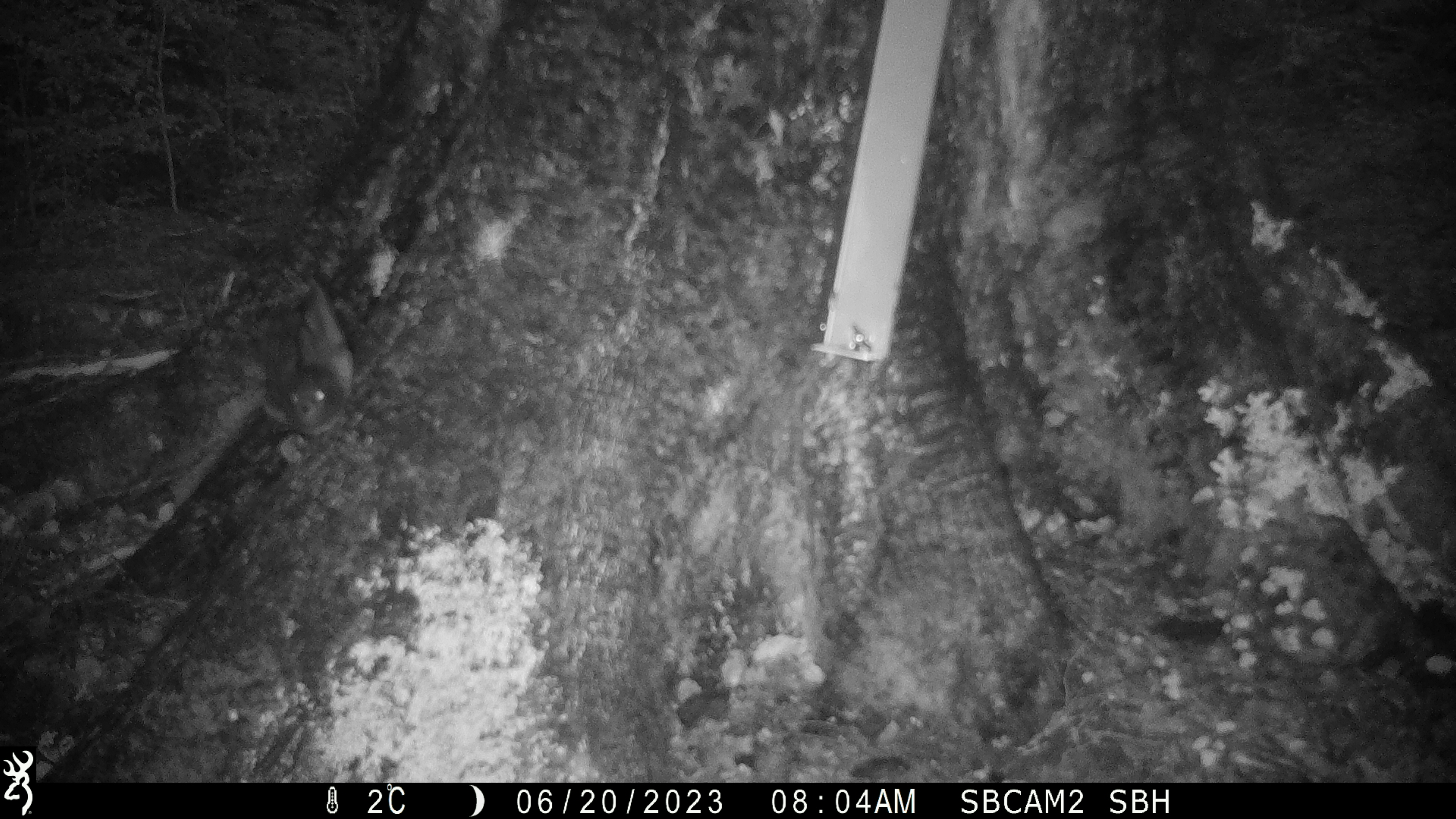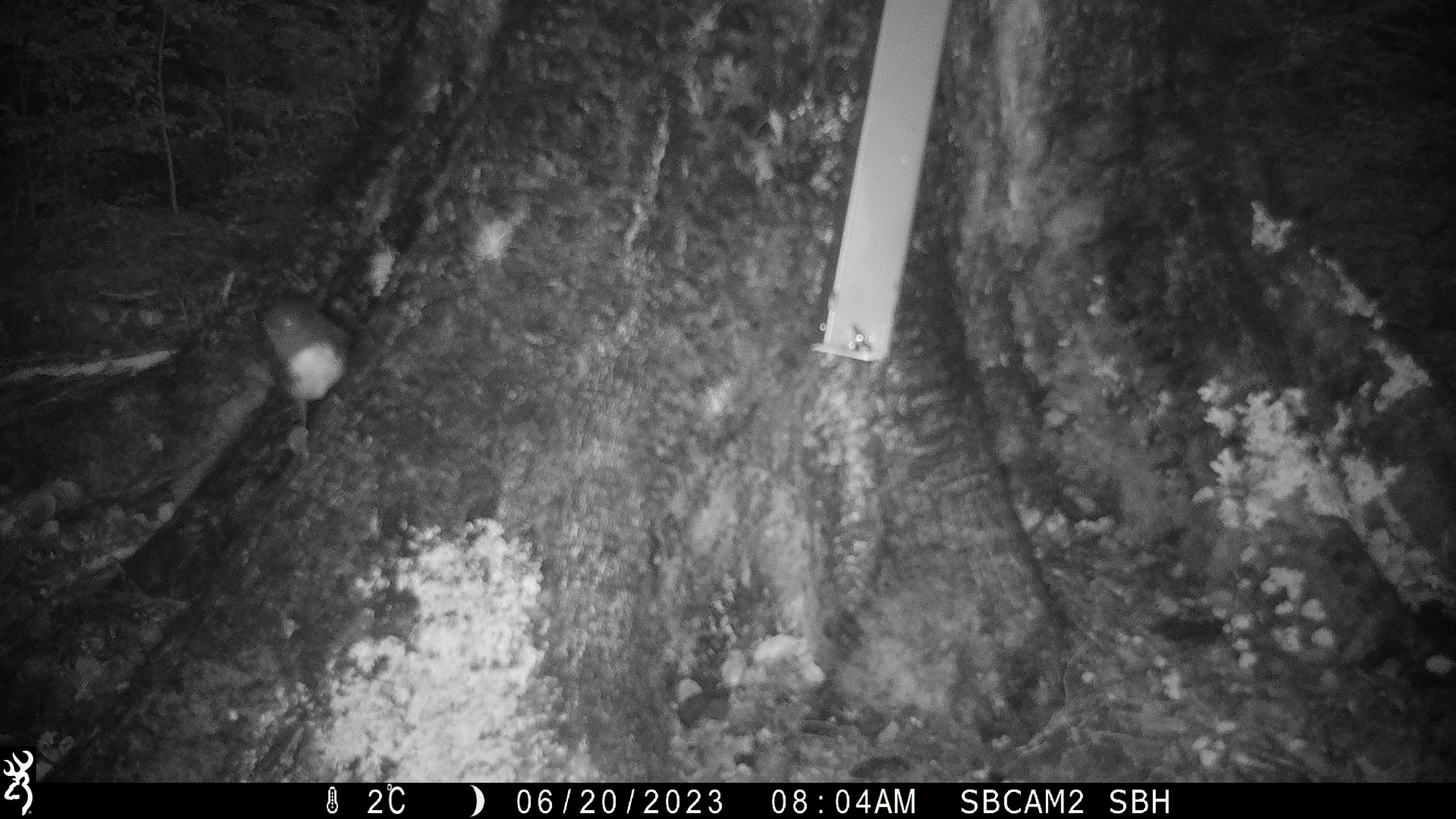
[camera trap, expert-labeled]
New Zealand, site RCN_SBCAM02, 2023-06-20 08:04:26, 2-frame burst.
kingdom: Animalia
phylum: Chordata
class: Aves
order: Passeriformes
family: Petroicidae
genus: Petroica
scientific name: Petroica australis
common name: new zealand robin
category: robin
Robin (new zealand robin) (Petroica australis).